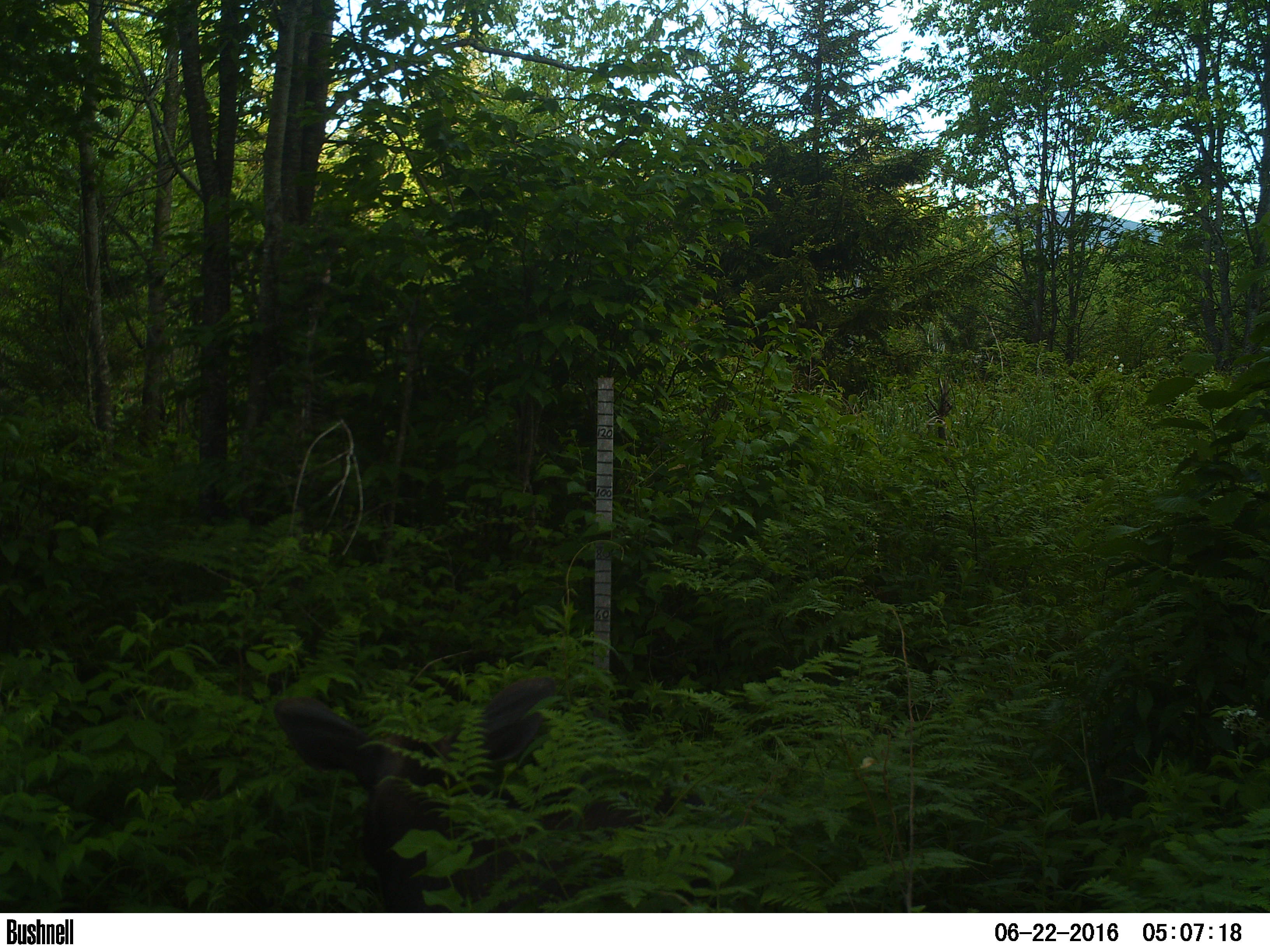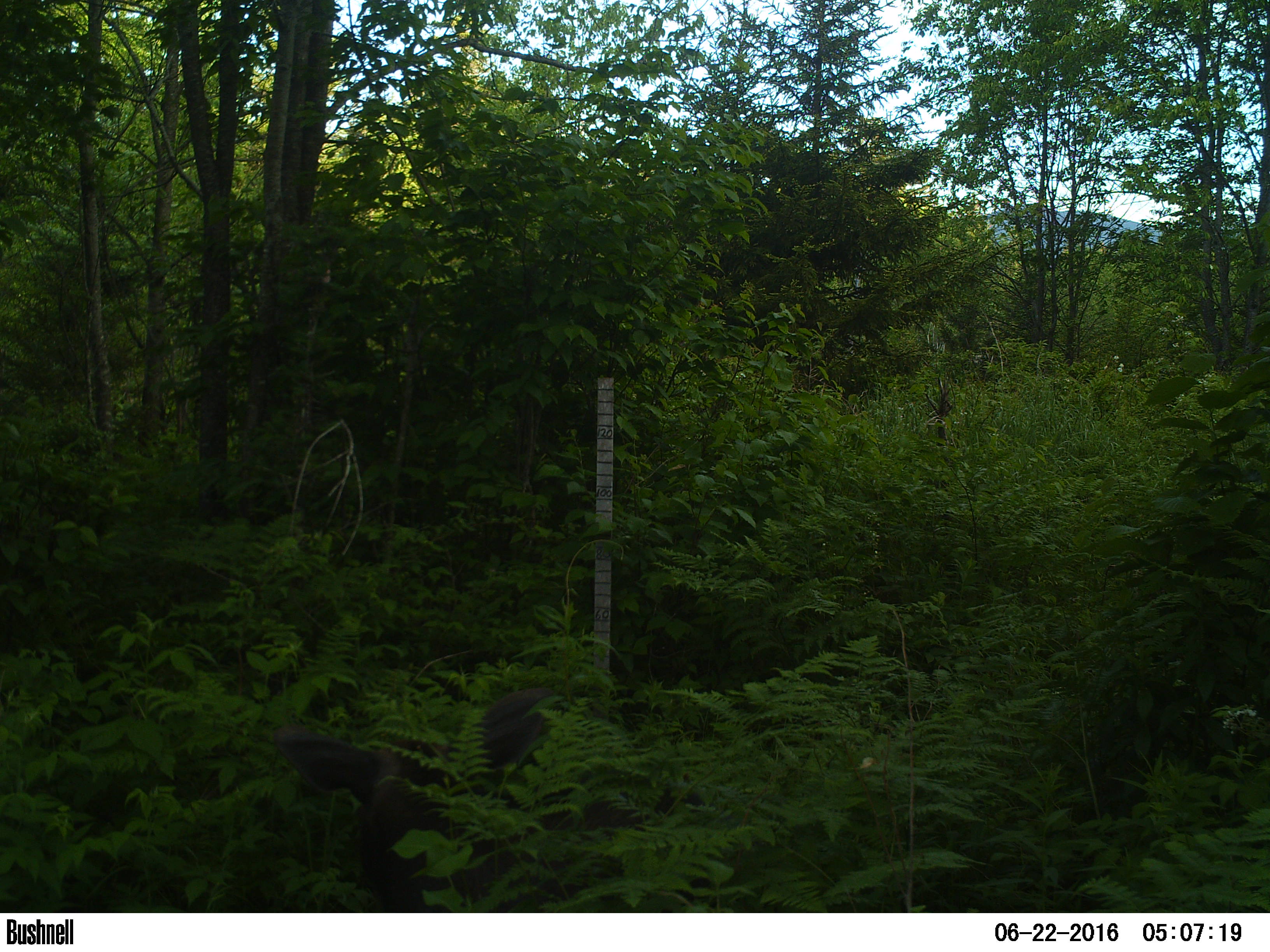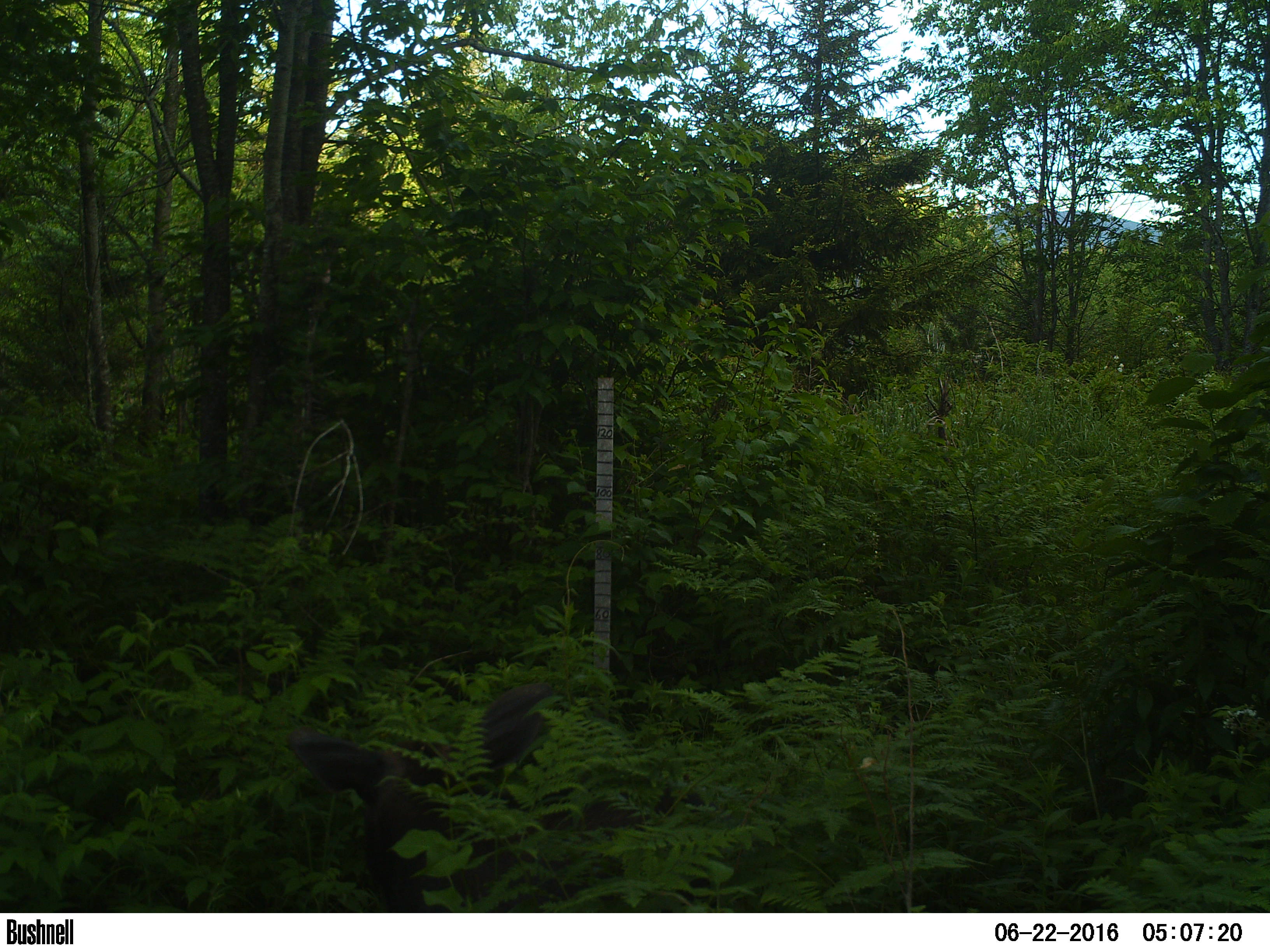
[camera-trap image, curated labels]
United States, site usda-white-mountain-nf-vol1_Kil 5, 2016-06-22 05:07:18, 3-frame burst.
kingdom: Animalia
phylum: Chordata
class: Mammalia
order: Artiodactyla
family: Cervidae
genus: Alces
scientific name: Alces alces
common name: moose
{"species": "moose (Alces alces)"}